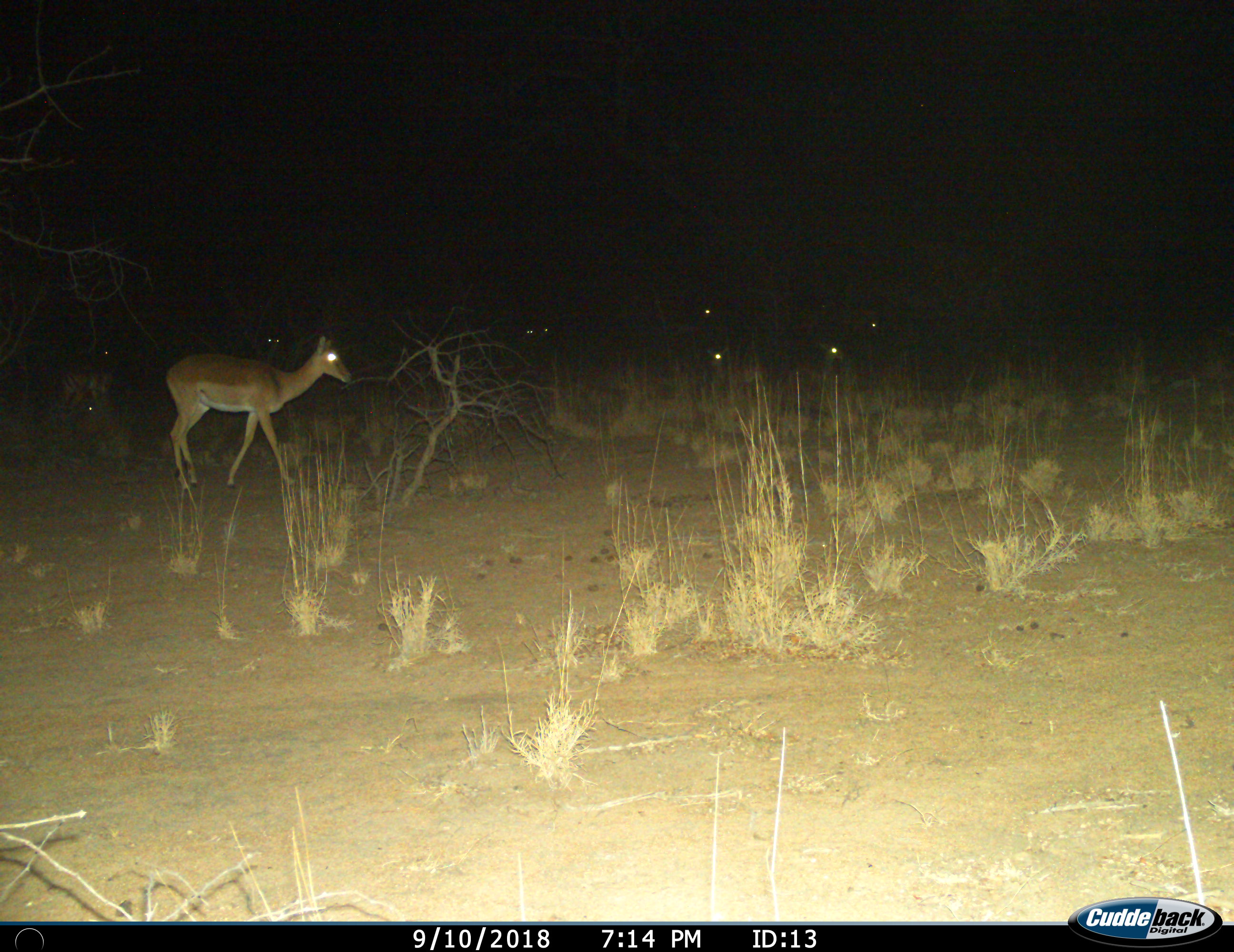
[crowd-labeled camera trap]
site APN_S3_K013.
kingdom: Animalia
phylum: Chordata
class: Mammalia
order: Artiodactyla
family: Bovidae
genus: Aepyceros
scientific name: Aepyceros melampus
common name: impala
Impala (Aepyceros melampus), count 10. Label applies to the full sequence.